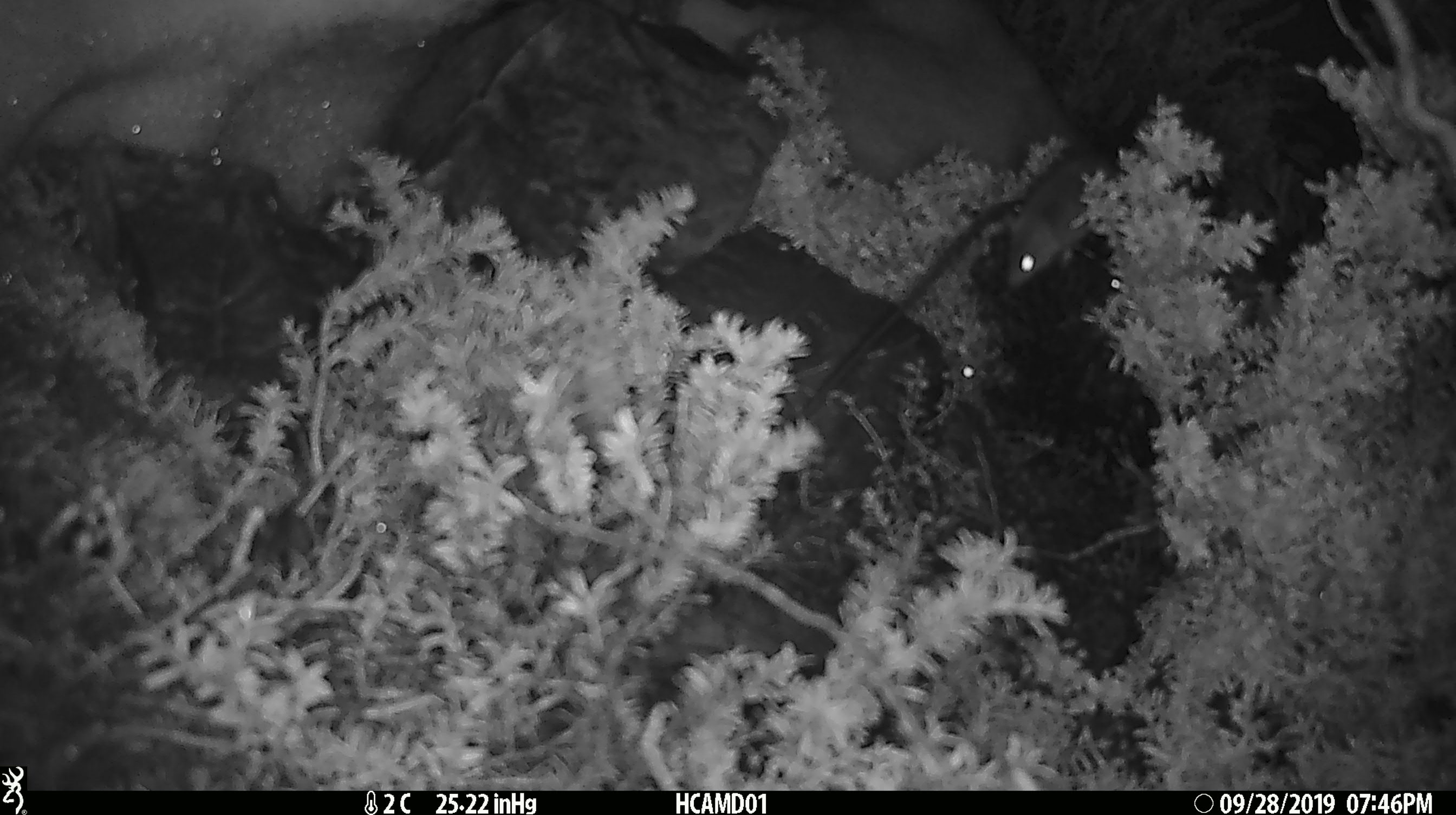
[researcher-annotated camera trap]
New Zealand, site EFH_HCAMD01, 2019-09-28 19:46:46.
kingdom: Animalia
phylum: Chordata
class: Mammalia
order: Rodentia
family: Muridae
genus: Mus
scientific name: Mus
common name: mouse